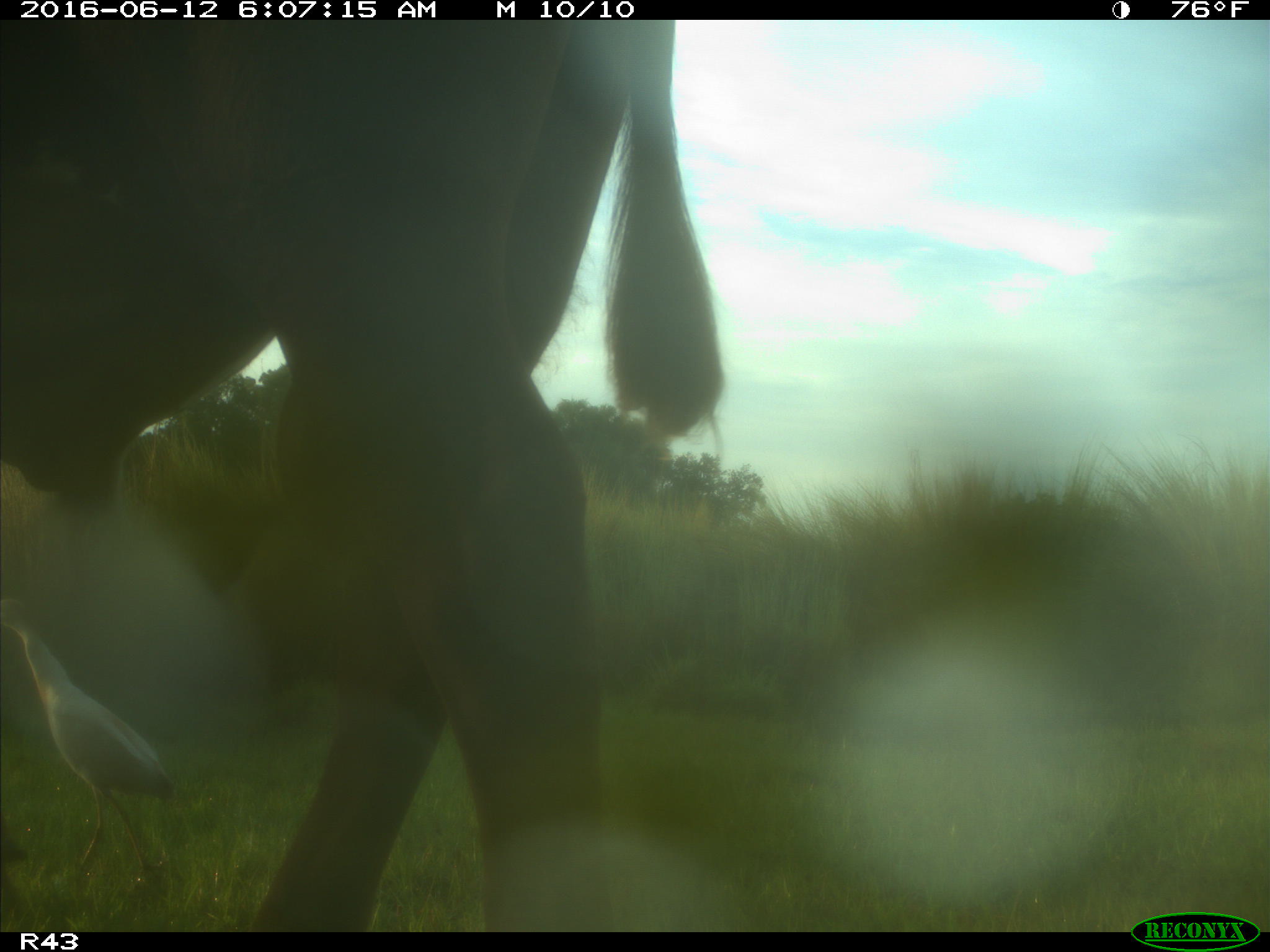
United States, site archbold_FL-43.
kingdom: Animalia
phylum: Chordata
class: Mammalia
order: Artiodactyla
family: Bovidae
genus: Bos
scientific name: Bos taurus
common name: domestic cow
Bos taurus (domestic cow).